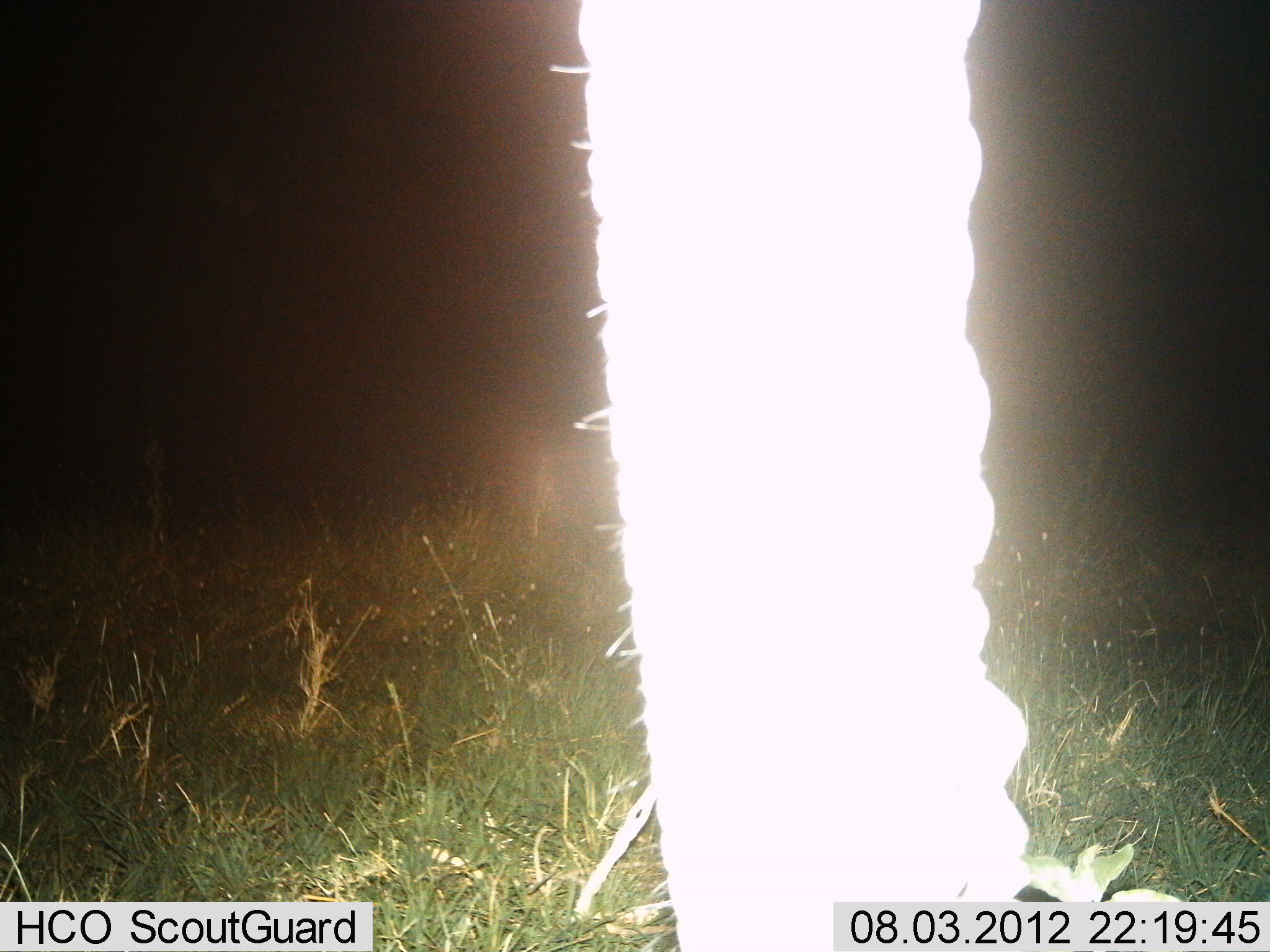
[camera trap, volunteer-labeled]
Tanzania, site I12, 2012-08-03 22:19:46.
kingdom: Animalia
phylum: Chordata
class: Mammalia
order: Proboscidea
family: Elephantidae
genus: Loxodonta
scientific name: Loxodonta africana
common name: african bush elephant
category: elephant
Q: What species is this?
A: Elephant (african bush elephant) (Loxodonta africana).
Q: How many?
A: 1.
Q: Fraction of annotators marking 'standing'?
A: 90%.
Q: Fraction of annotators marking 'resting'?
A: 0%.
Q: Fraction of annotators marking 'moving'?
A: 0%.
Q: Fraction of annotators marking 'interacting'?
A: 0%.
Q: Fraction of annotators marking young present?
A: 0%.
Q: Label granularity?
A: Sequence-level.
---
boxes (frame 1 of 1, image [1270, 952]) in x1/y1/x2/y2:
animal: 574/1/1037/952